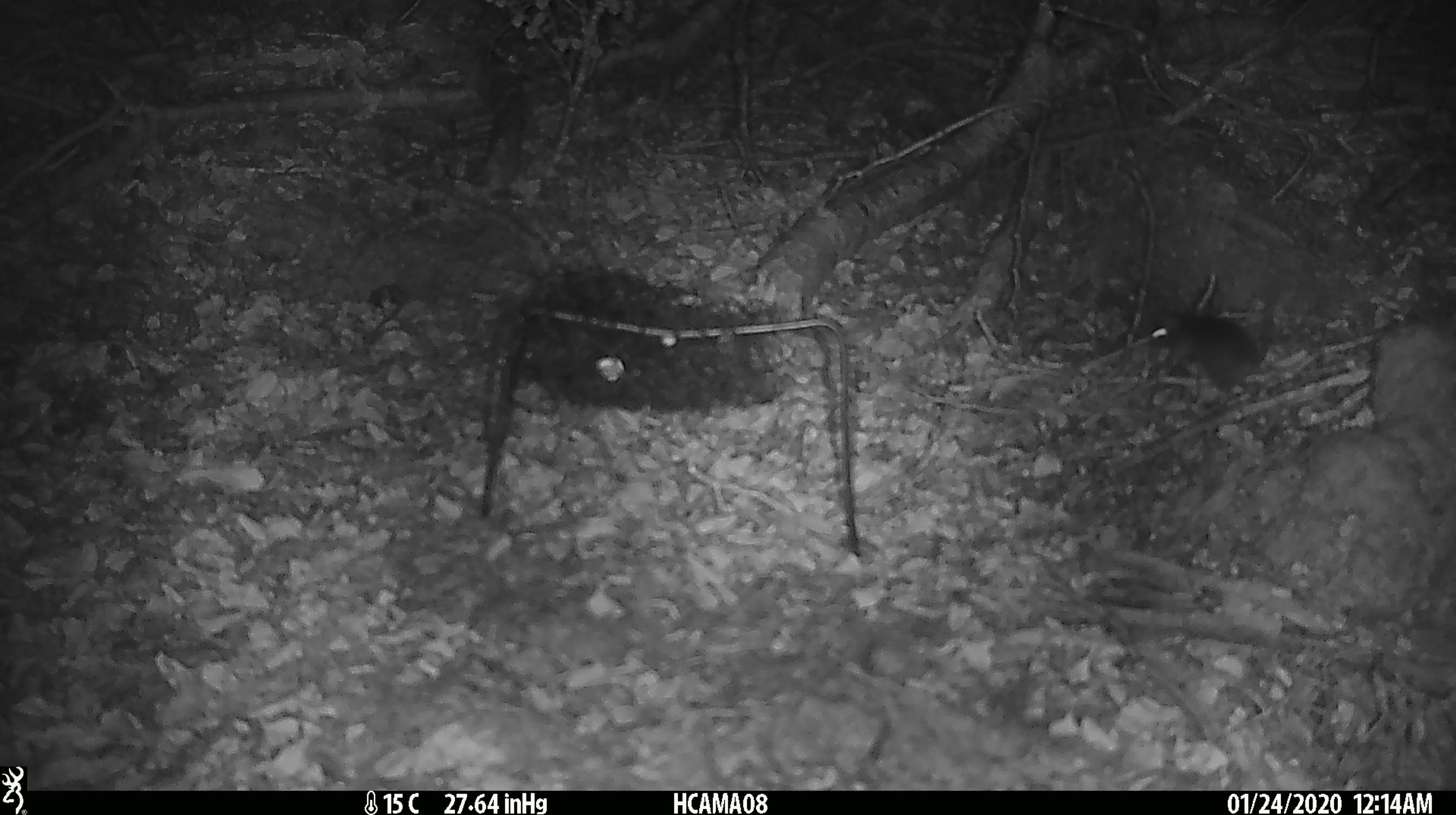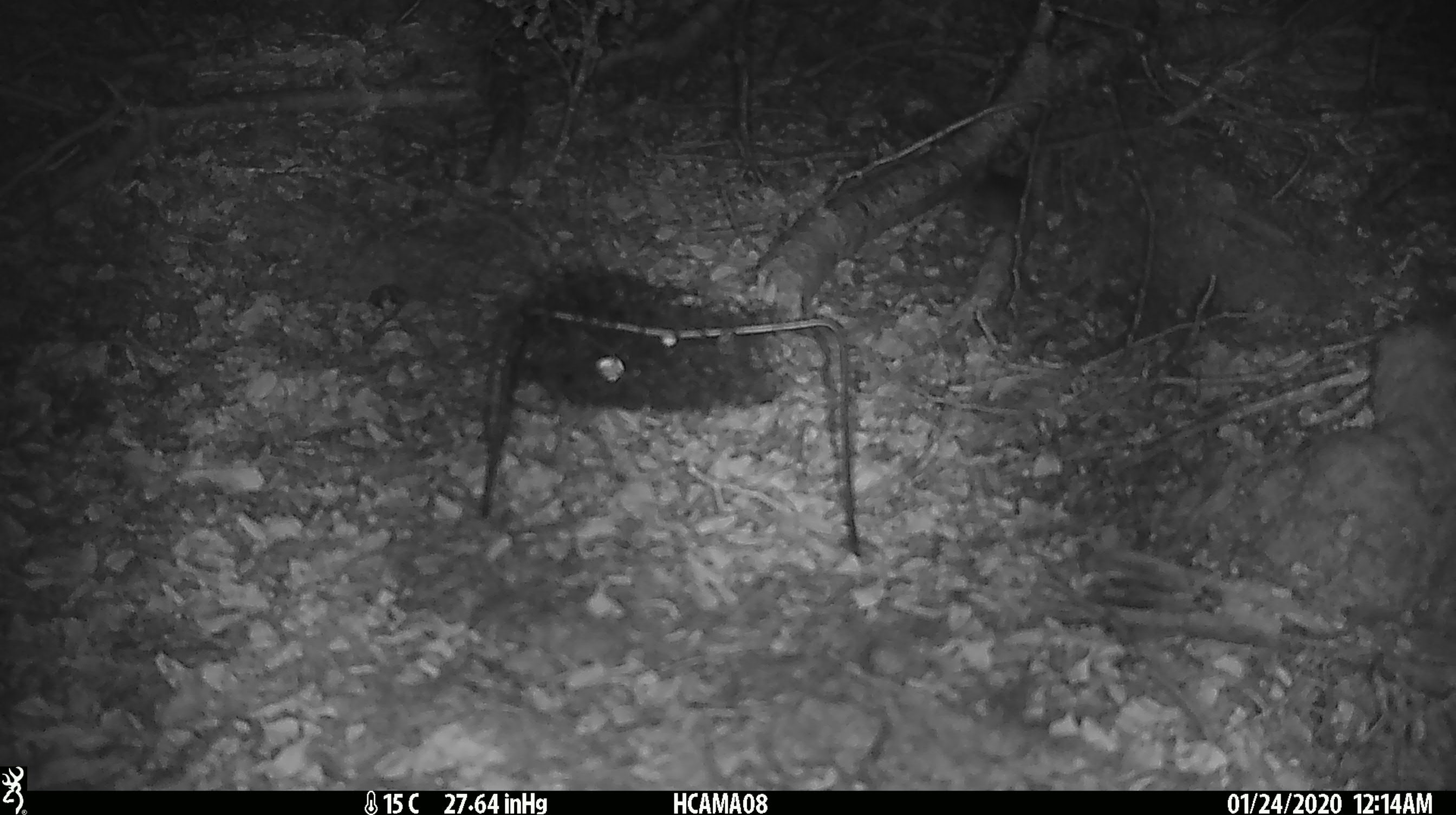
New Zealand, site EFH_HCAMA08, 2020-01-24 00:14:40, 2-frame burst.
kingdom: Animalia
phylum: Chordata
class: Mammalia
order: Rodentia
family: Muridae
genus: Mus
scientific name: Mus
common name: mouse